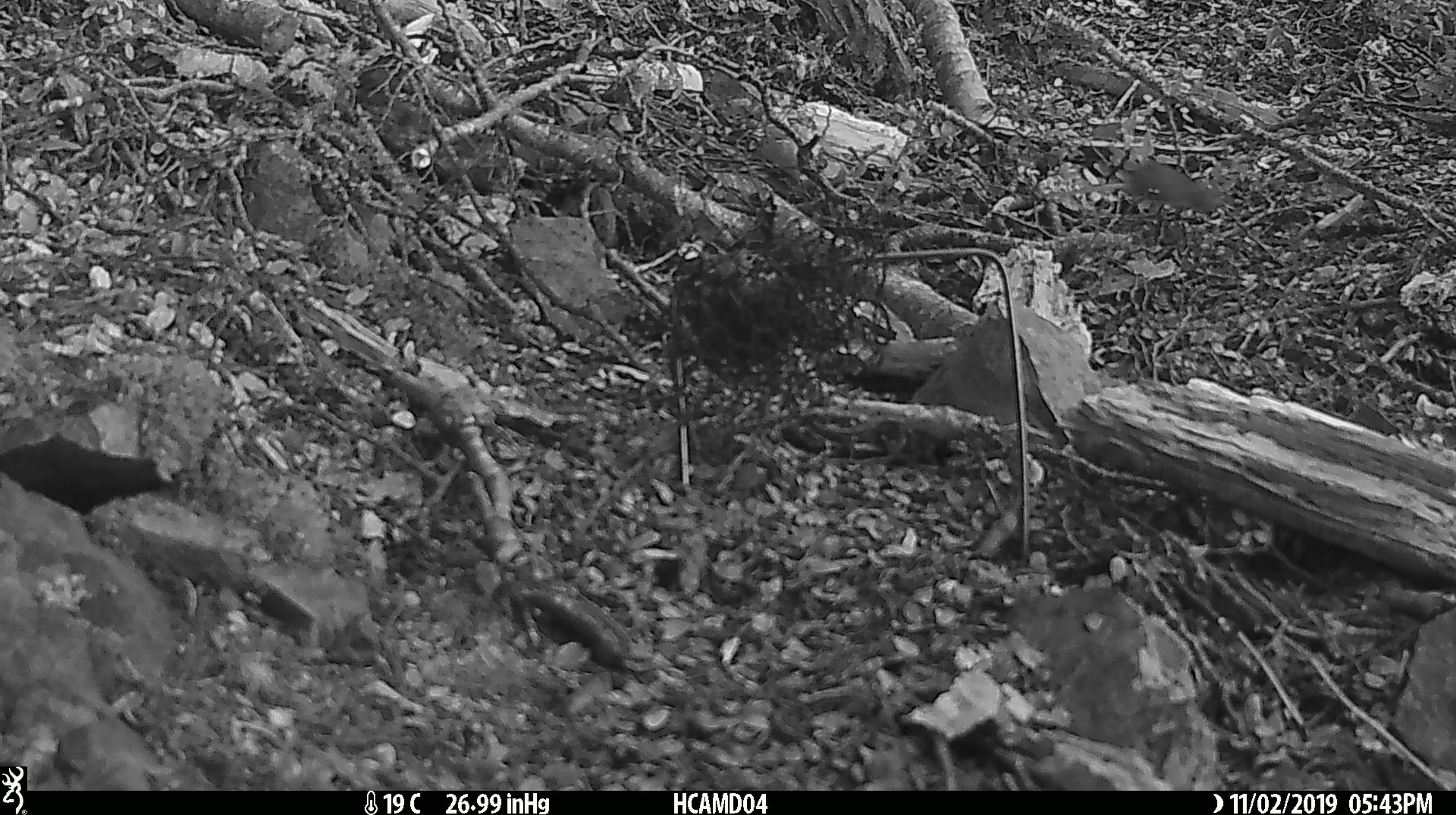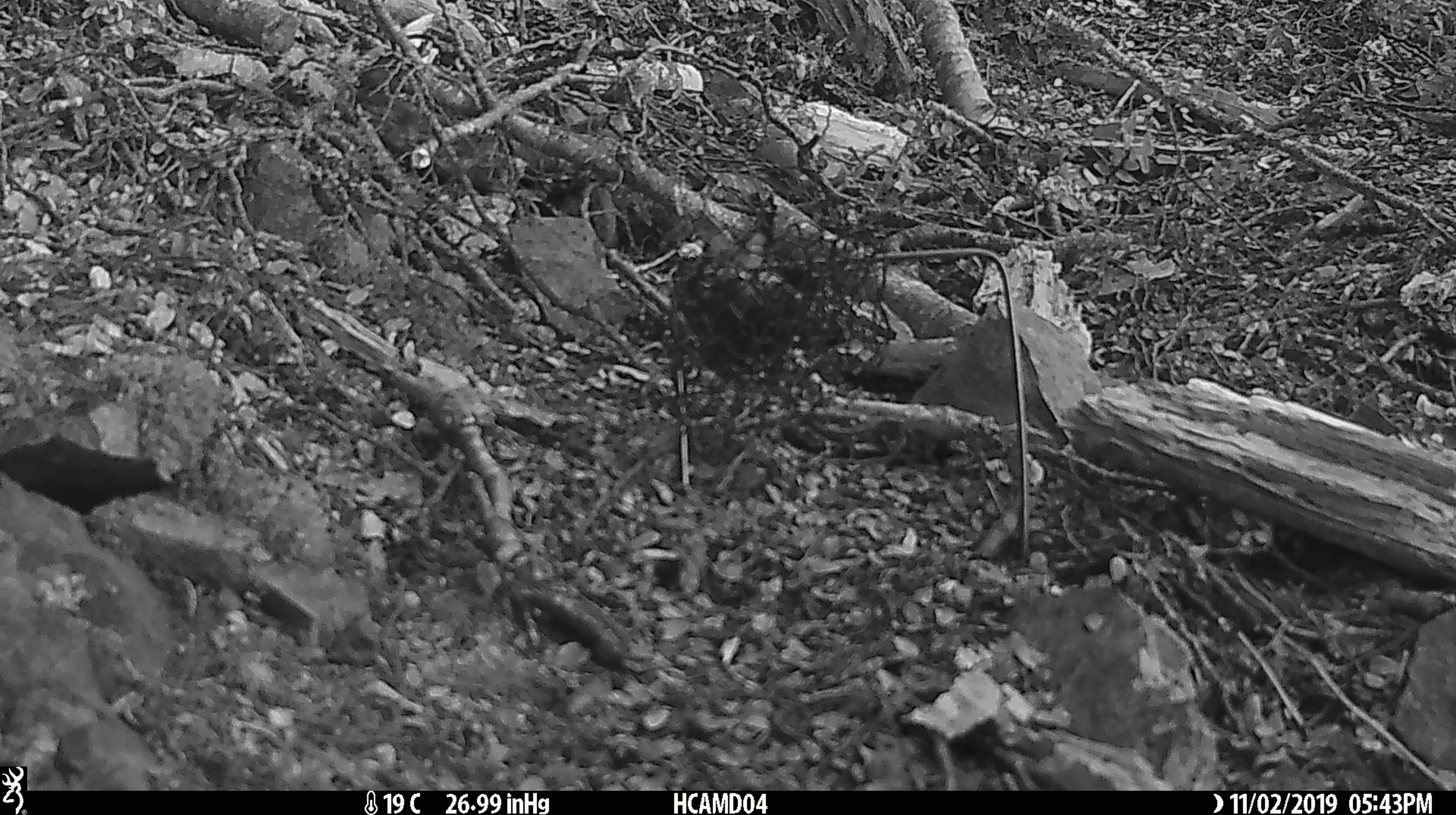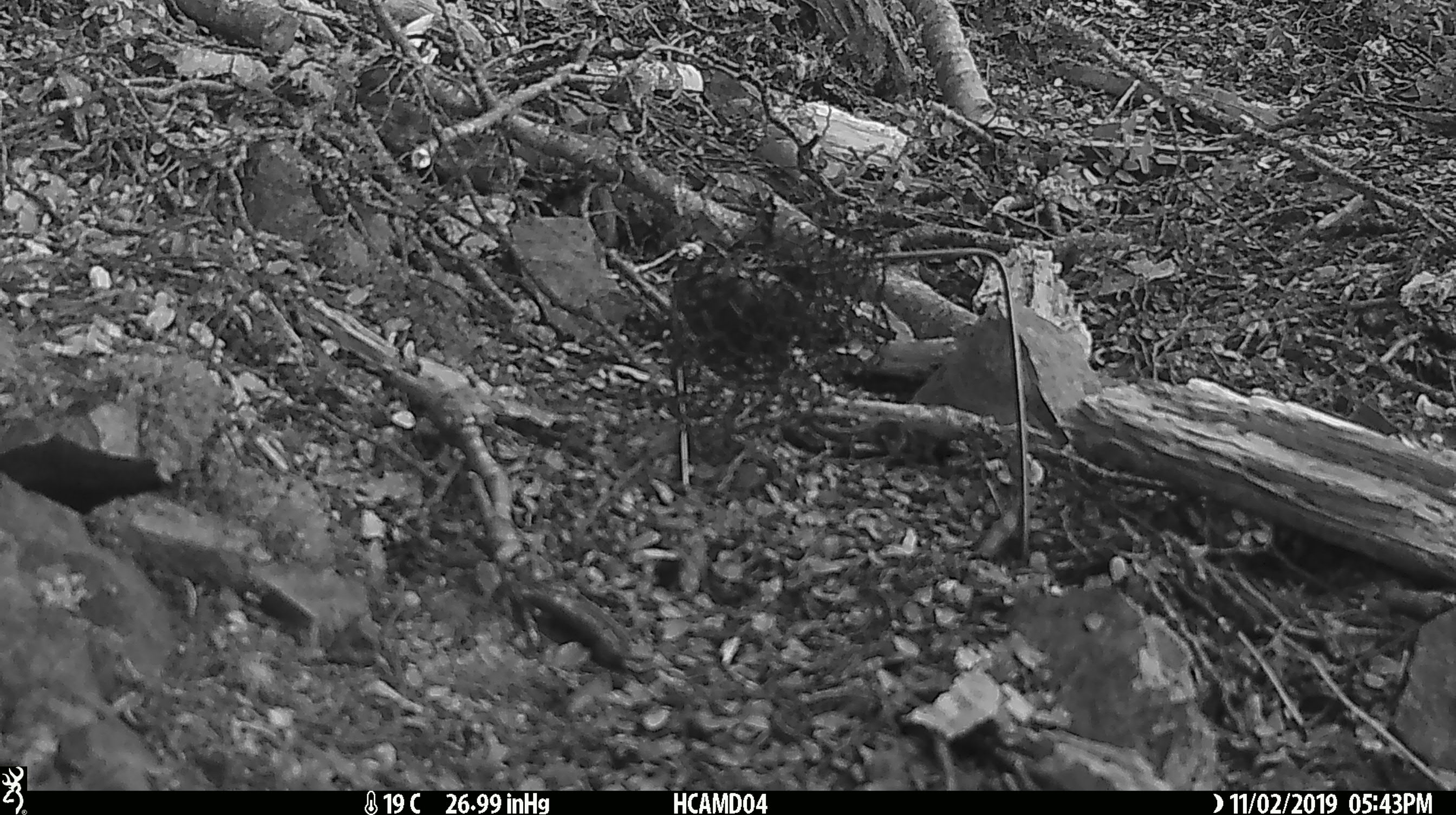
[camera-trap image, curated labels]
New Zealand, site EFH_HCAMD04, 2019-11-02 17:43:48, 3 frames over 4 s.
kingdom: Animalia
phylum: Chordata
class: Mammalia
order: Rodentia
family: Muridae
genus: Mus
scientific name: Mus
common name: mouse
Mouse (Mus).